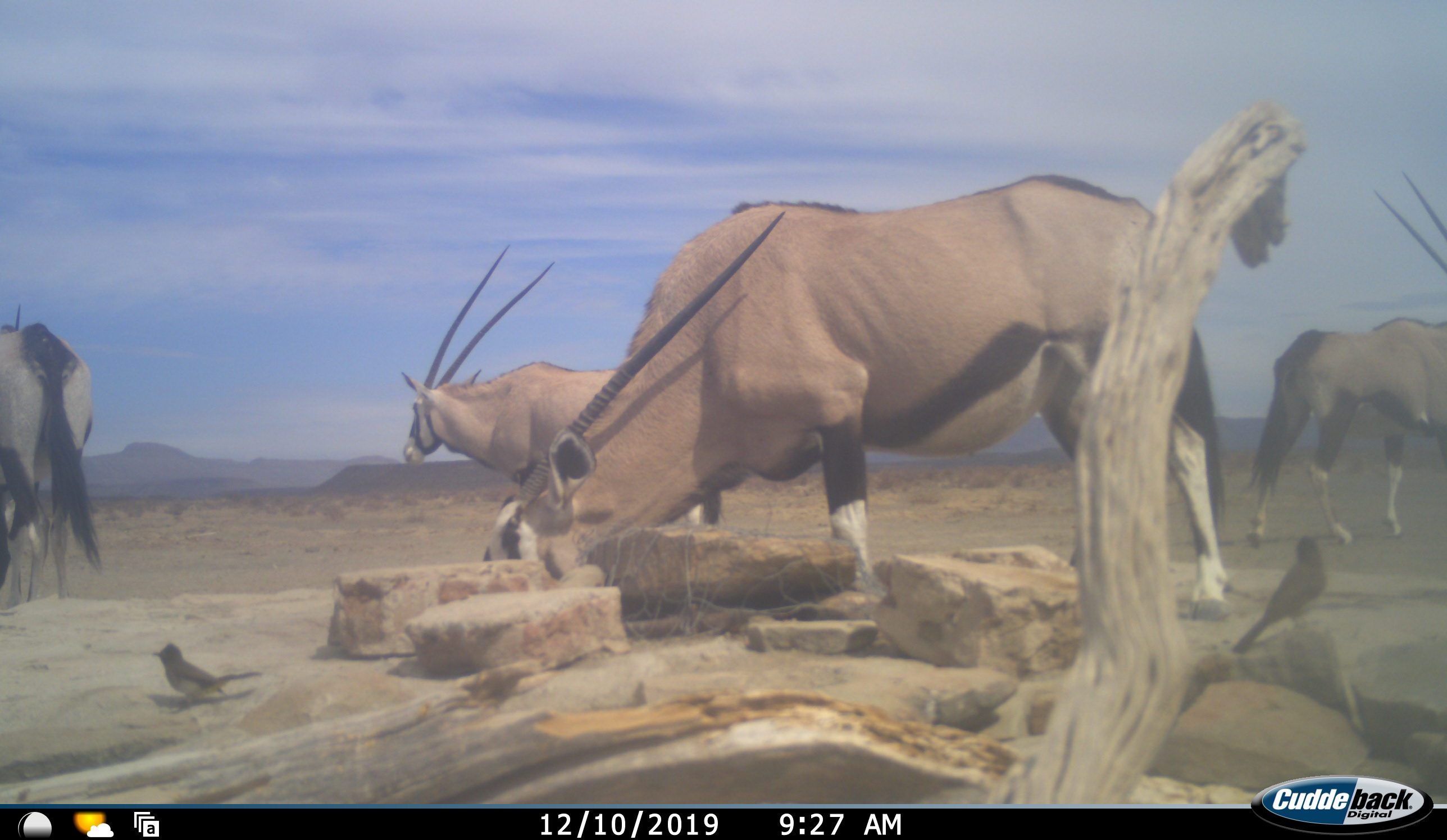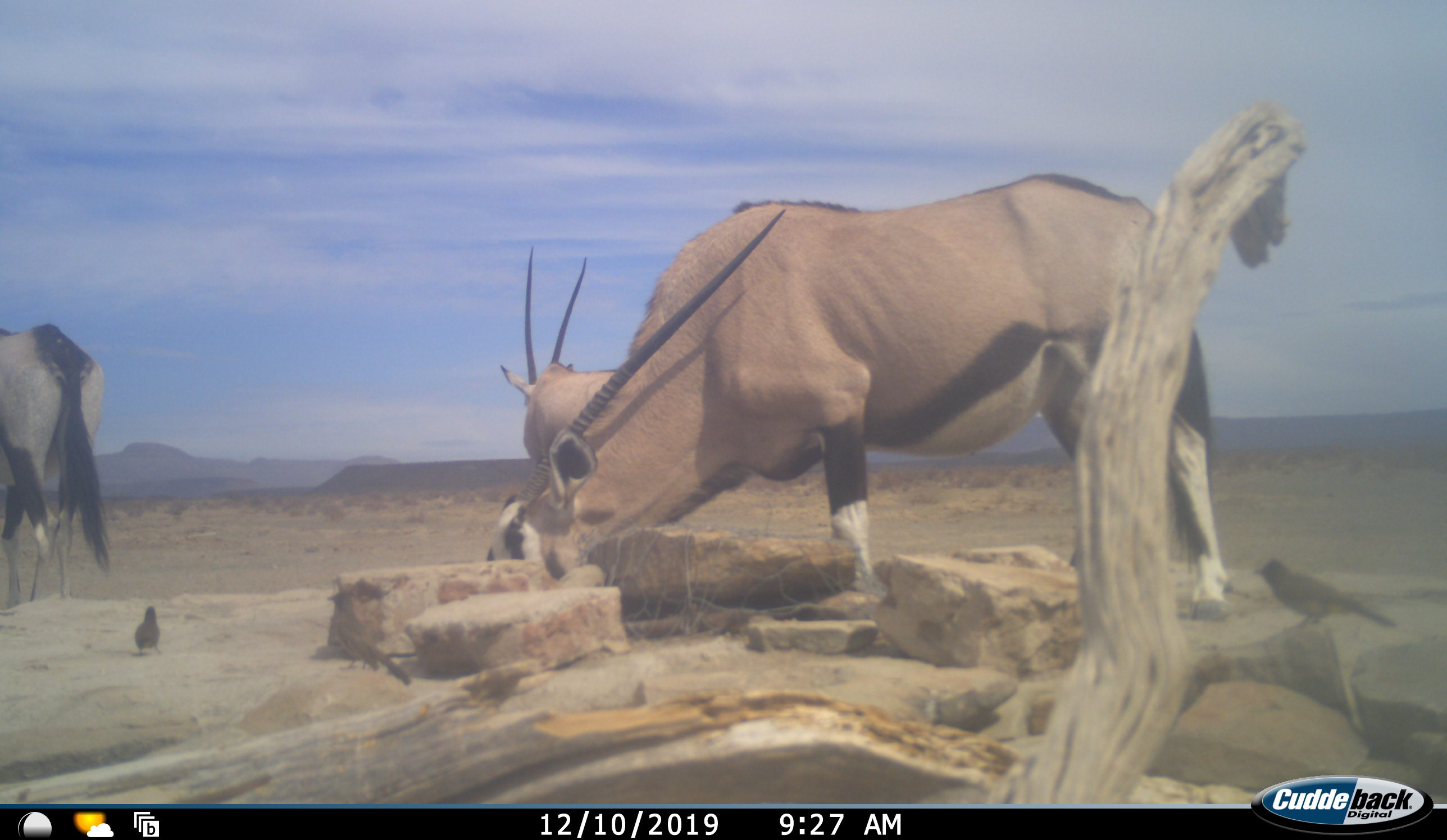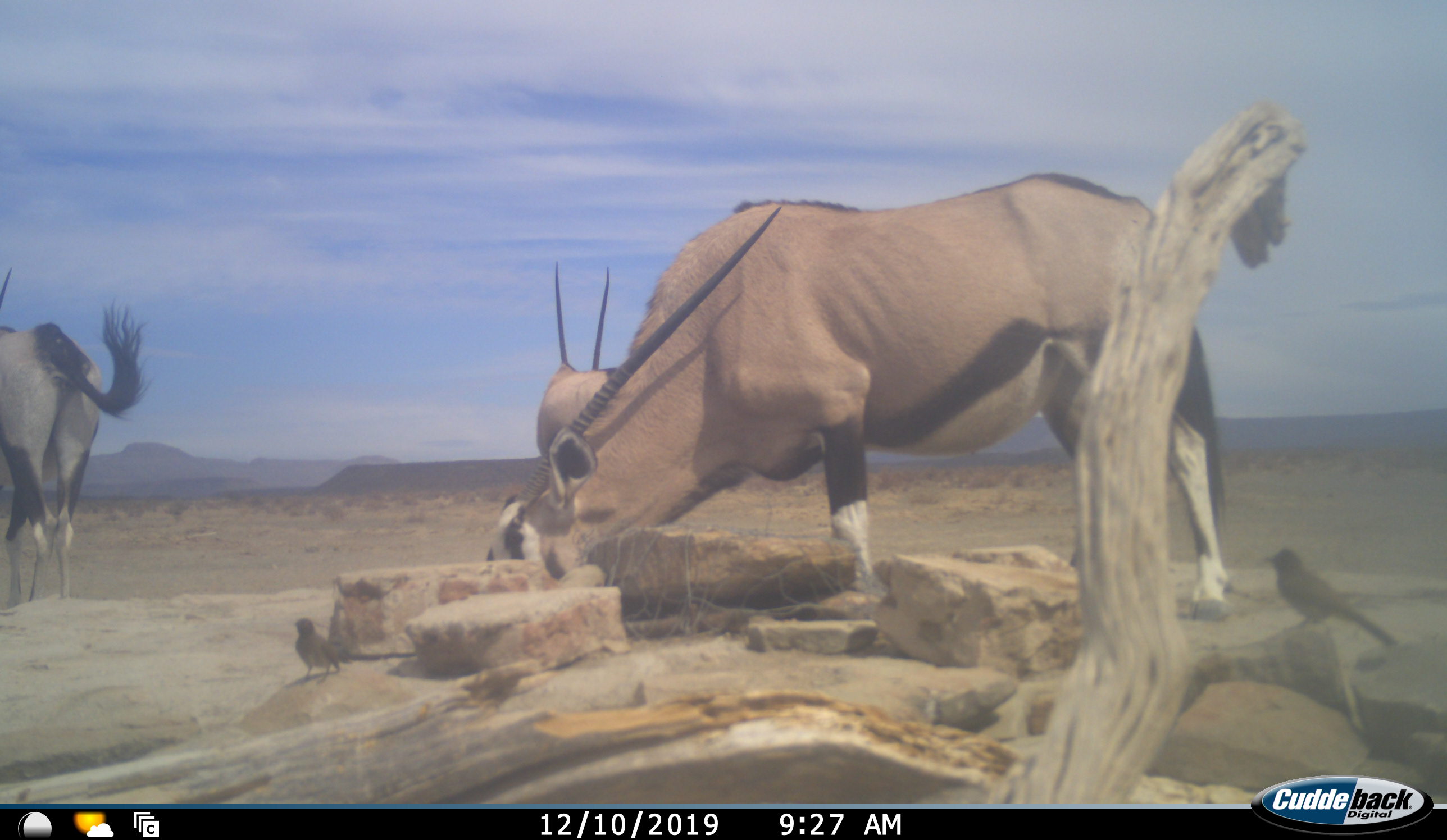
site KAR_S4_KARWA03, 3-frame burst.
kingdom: Animalia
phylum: Chordata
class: Aves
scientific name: Aves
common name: bird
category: birdother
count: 2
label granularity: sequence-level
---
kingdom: Animalia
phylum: Chordata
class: Mammalia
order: Artiodactyla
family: Bovidae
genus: Oryx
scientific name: Oryx gazella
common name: gemsbok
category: oryx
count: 4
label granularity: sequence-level